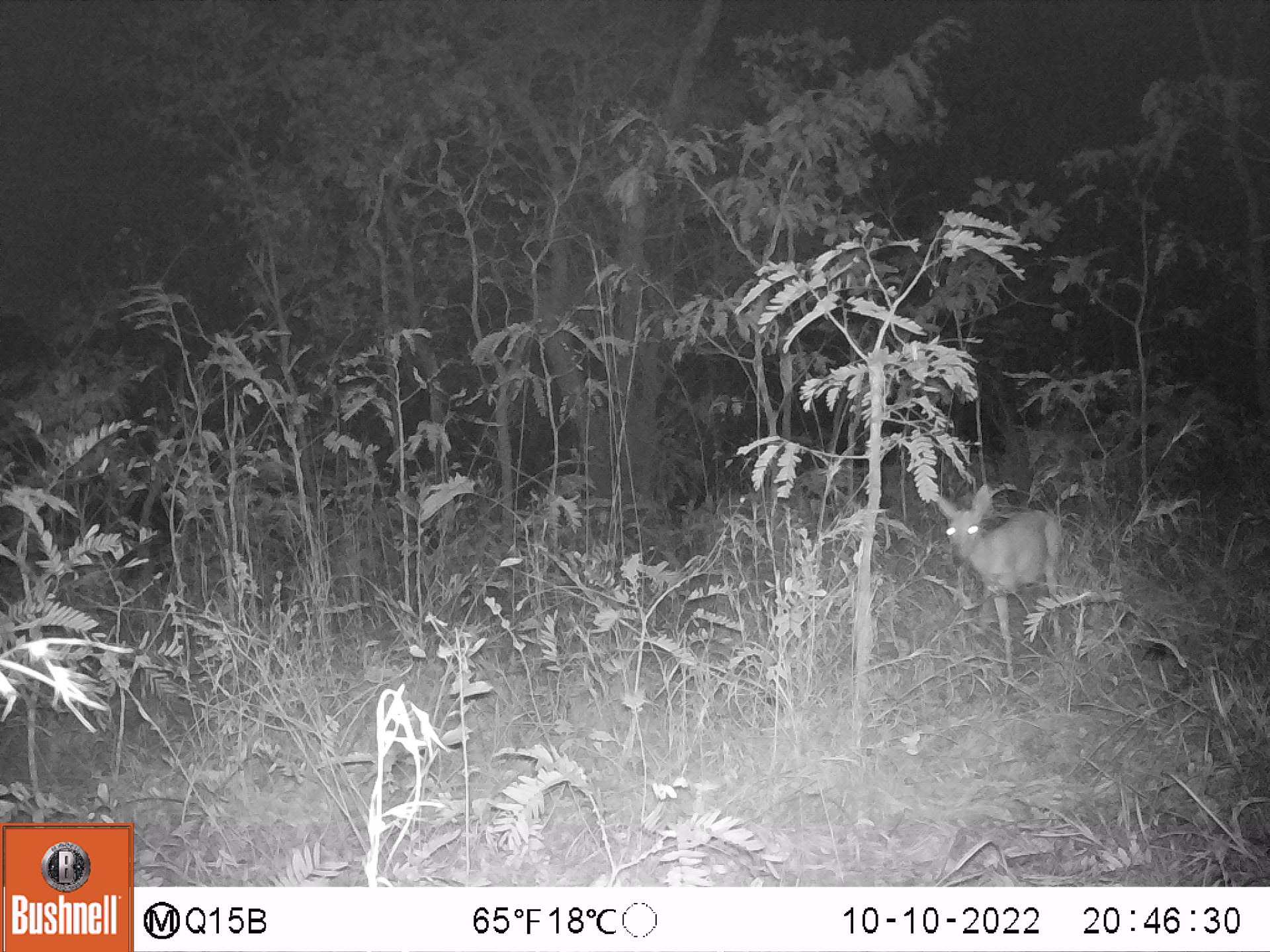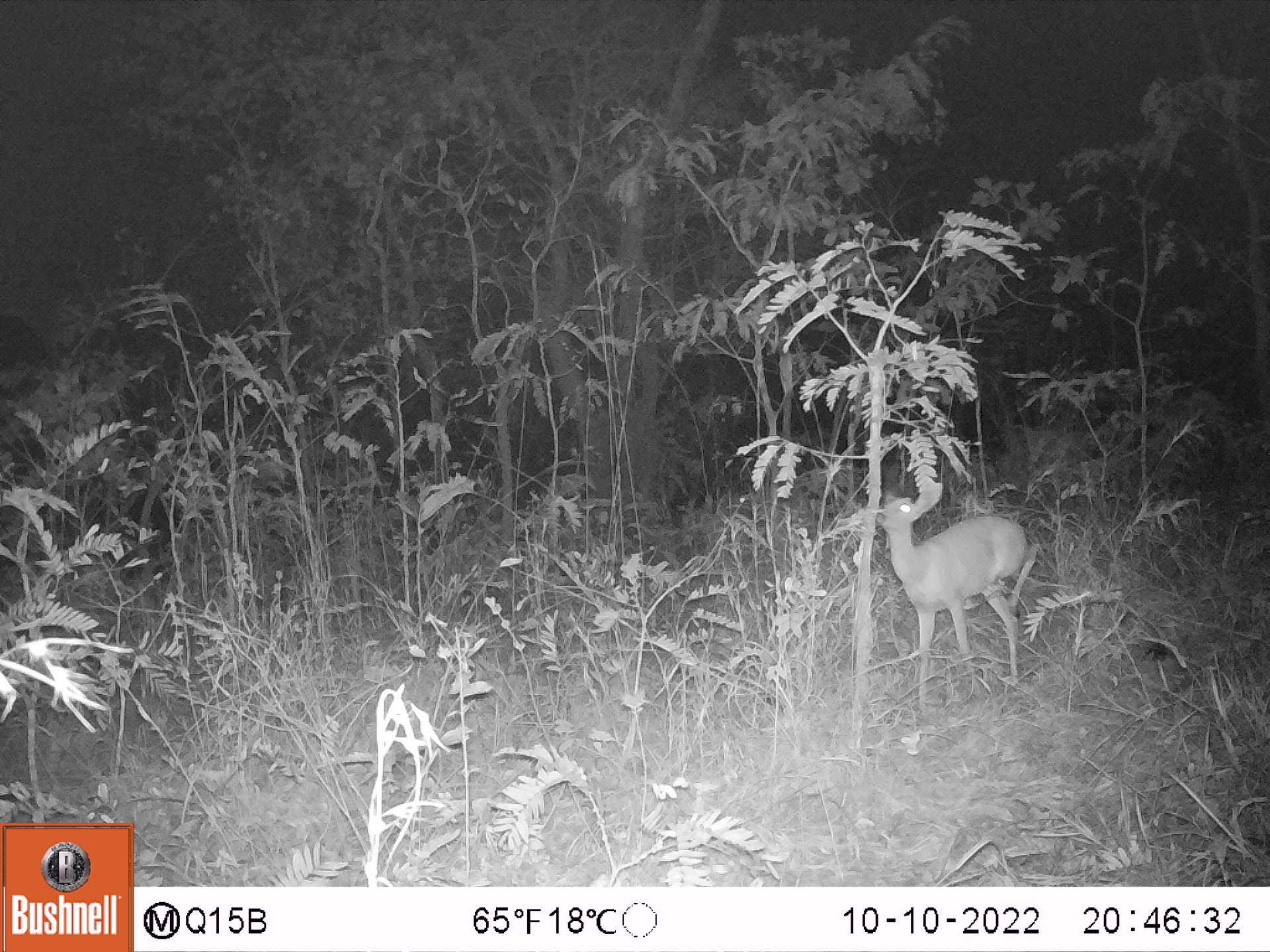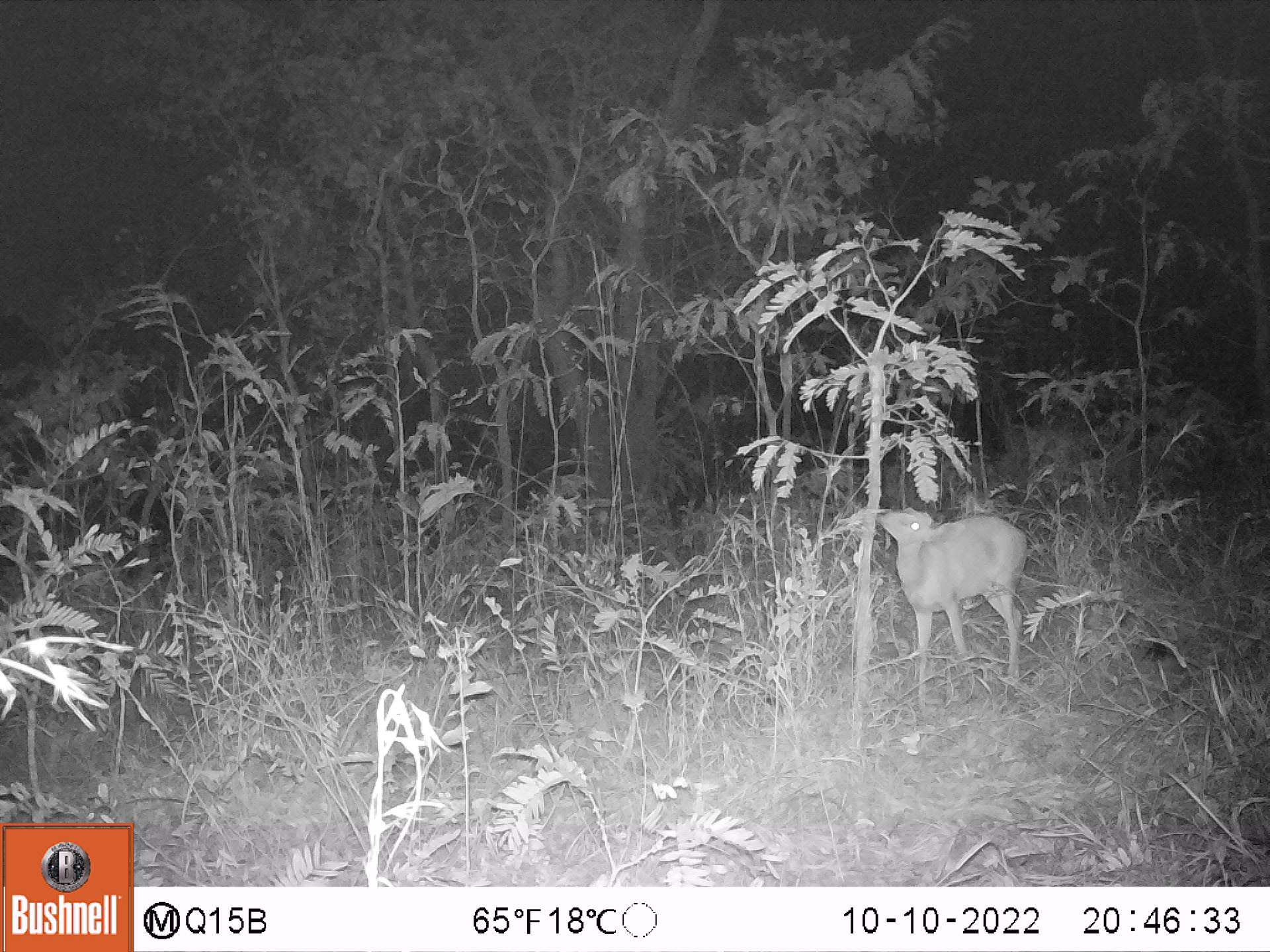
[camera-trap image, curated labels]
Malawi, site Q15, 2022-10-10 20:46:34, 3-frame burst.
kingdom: Animalia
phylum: Chordata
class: Mammalia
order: Artiodactyla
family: Bovidae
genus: Sylvicapra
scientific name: Sylvicapra grimmia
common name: common duiker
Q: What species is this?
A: Common duiker (Sylvicapra grimmia).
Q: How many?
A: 1.